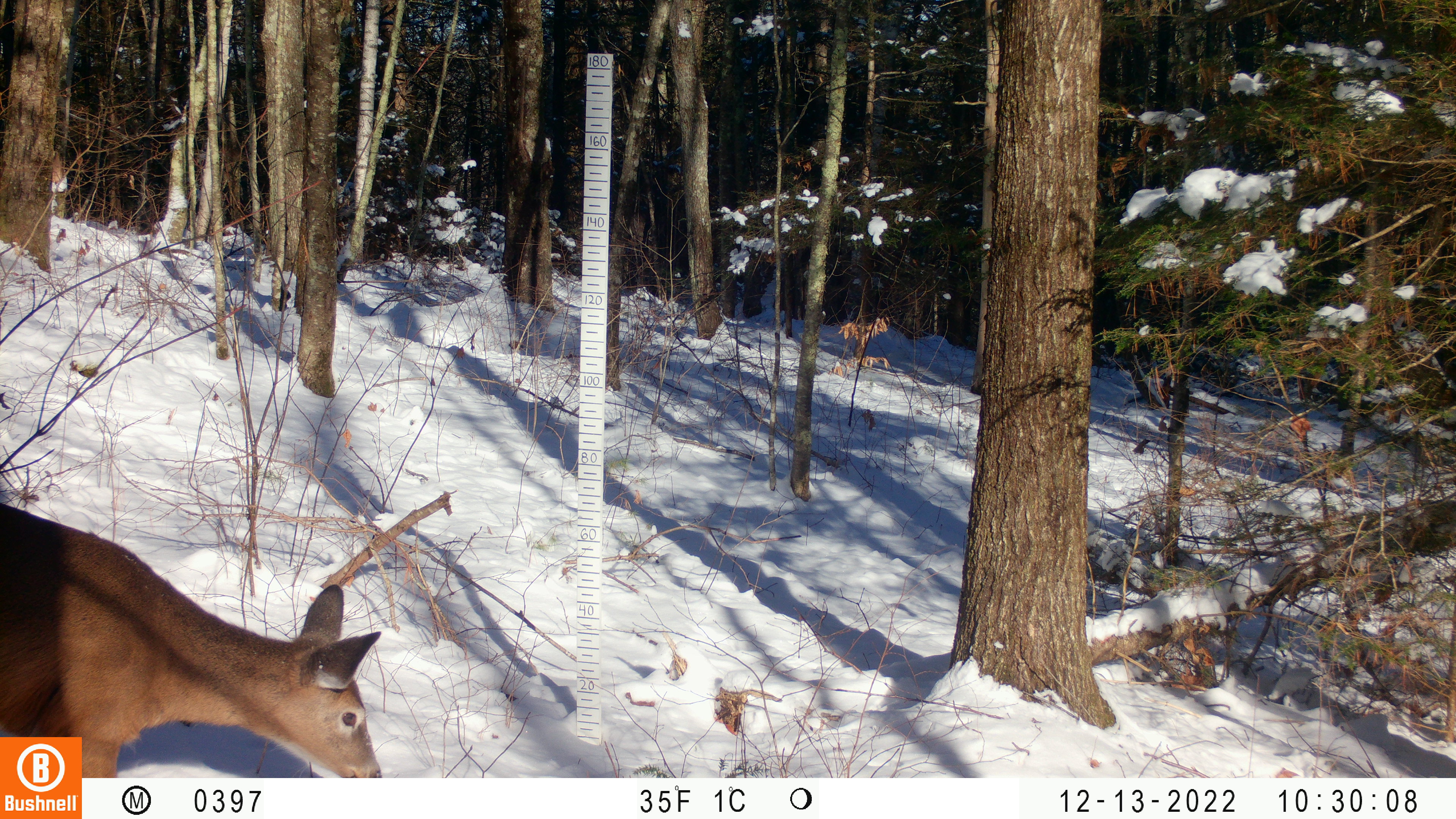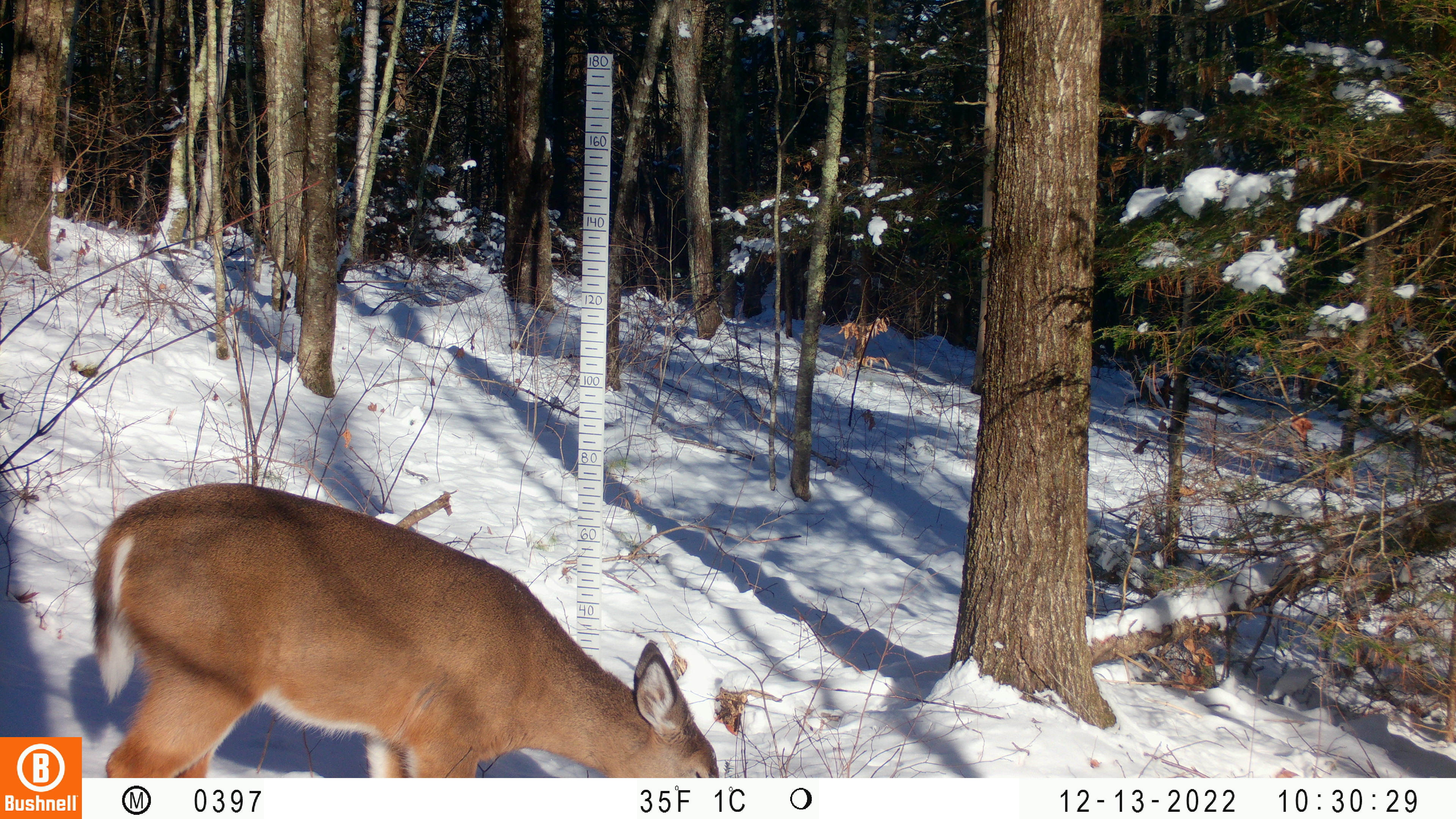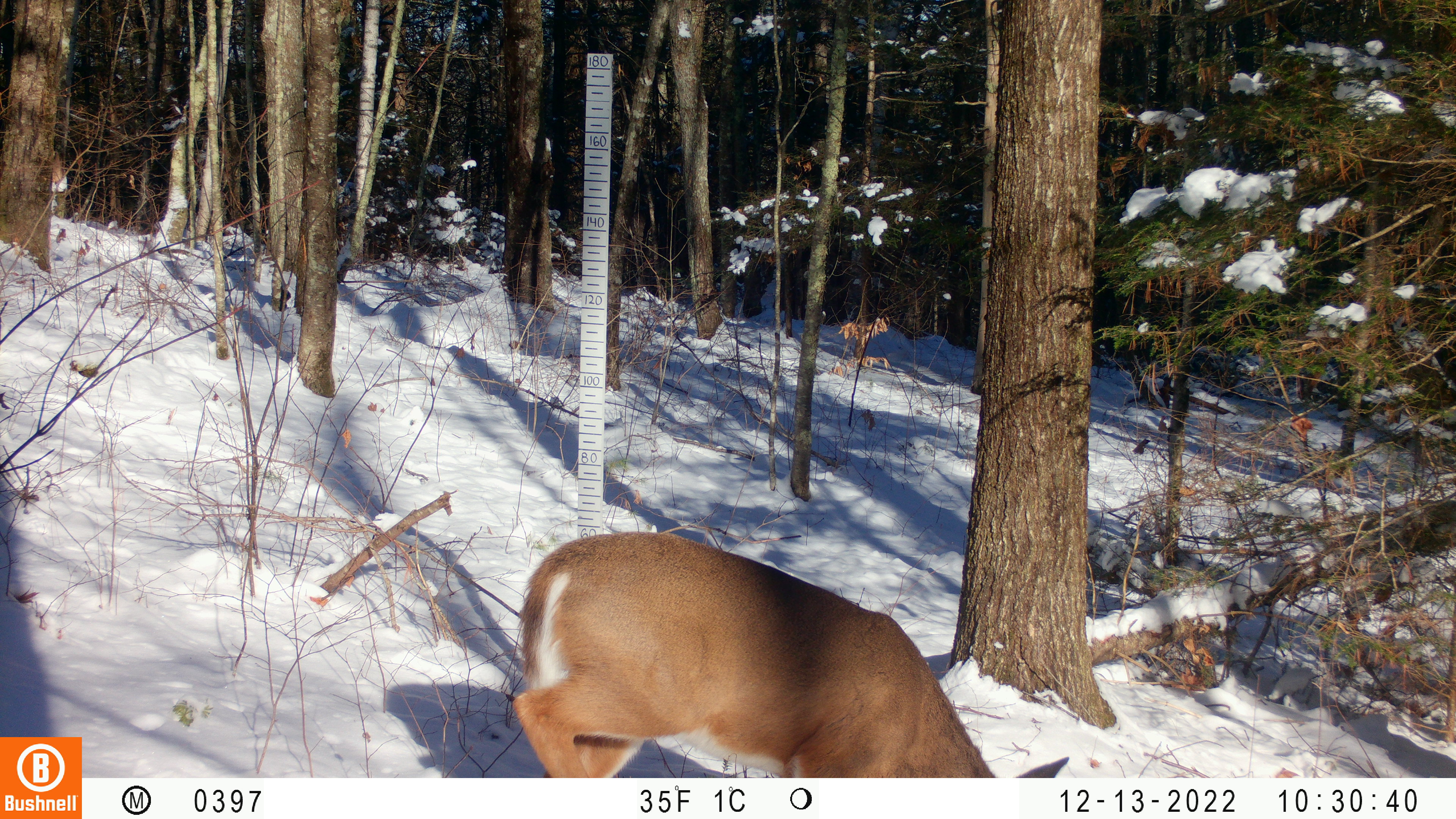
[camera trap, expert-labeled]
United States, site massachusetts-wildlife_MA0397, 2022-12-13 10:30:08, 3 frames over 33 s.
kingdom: Animalia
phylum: Chordata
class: Mammalia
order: Artiodactyla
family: Cervidae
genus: Odocoileus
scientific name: Odocoileus virginianus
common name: white-tailed deer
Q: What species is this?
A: White-tailed deer (Odocoileus virginianus).